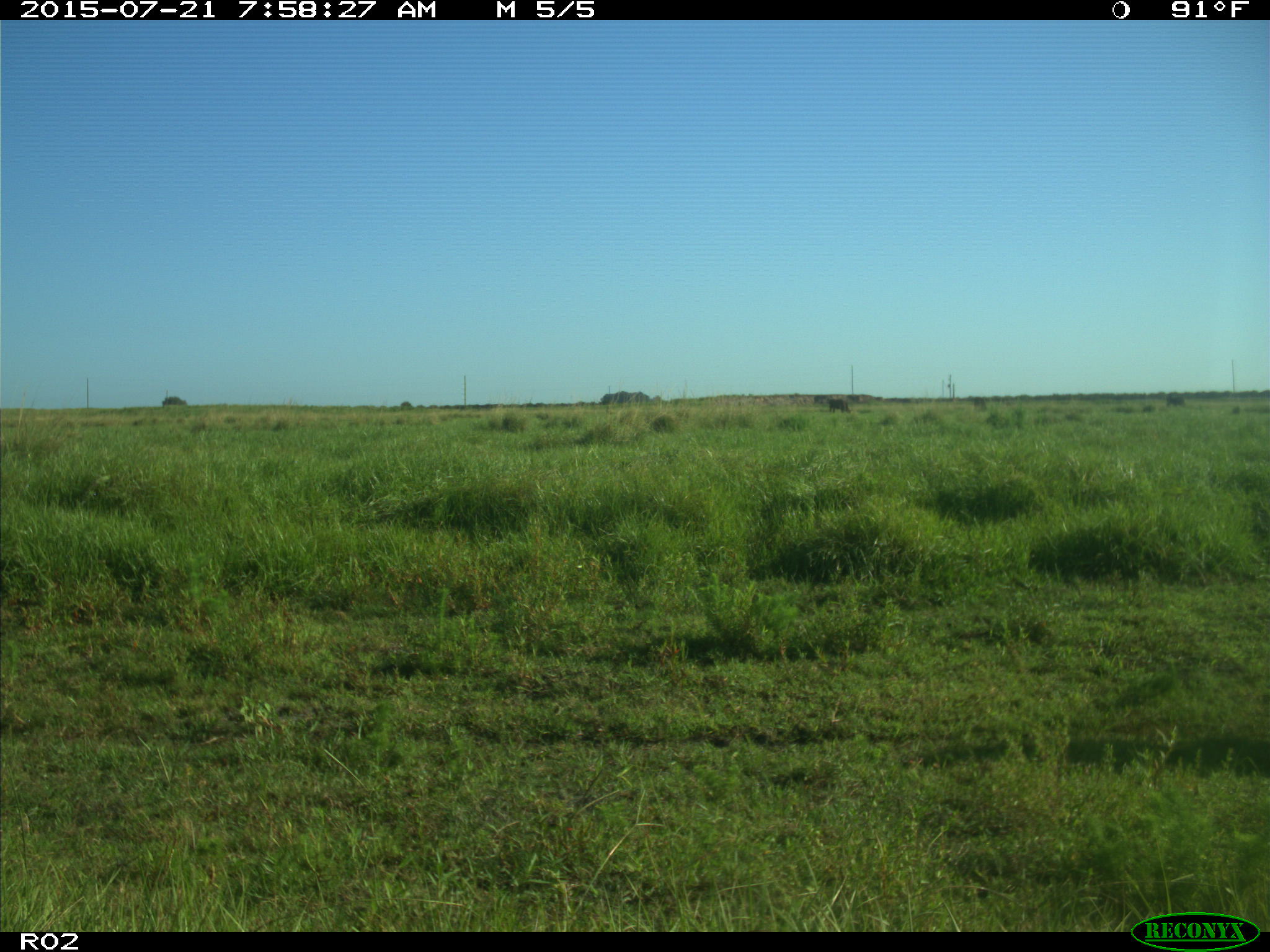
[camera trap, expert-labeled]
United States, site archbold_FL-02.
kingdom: Animalia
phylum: Chordata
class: Mammalia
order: Artiodactyla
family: Bovidae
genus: Bos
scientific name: Bos taurus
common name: domestic cow